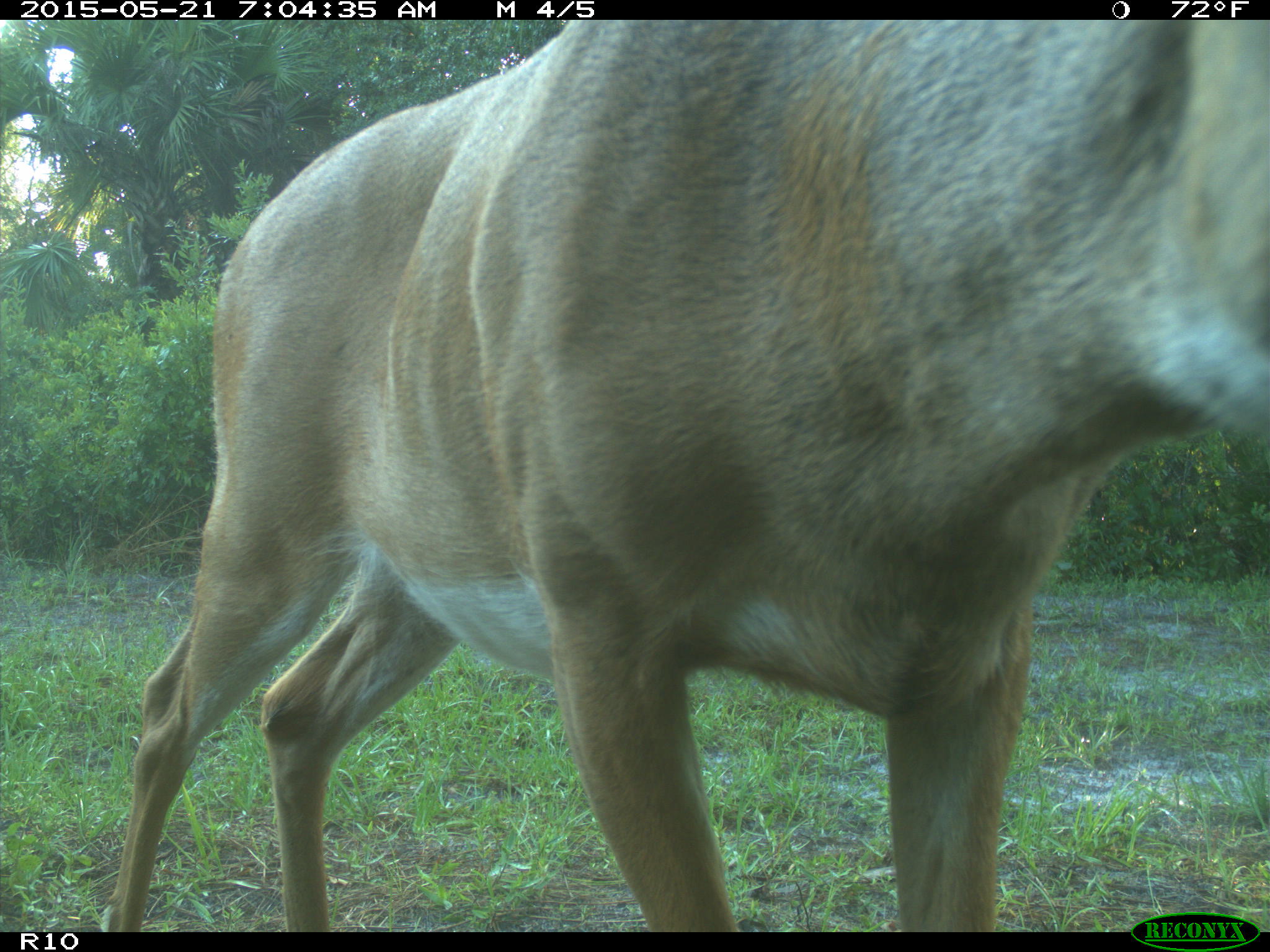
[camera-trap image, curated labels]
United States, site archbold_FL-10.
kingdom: Animalia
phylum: Chordata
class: Mammalia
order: Artiodactyla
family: Cervidae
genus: Odocoileus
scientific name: Odocoileus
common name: deer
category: unidentified deer